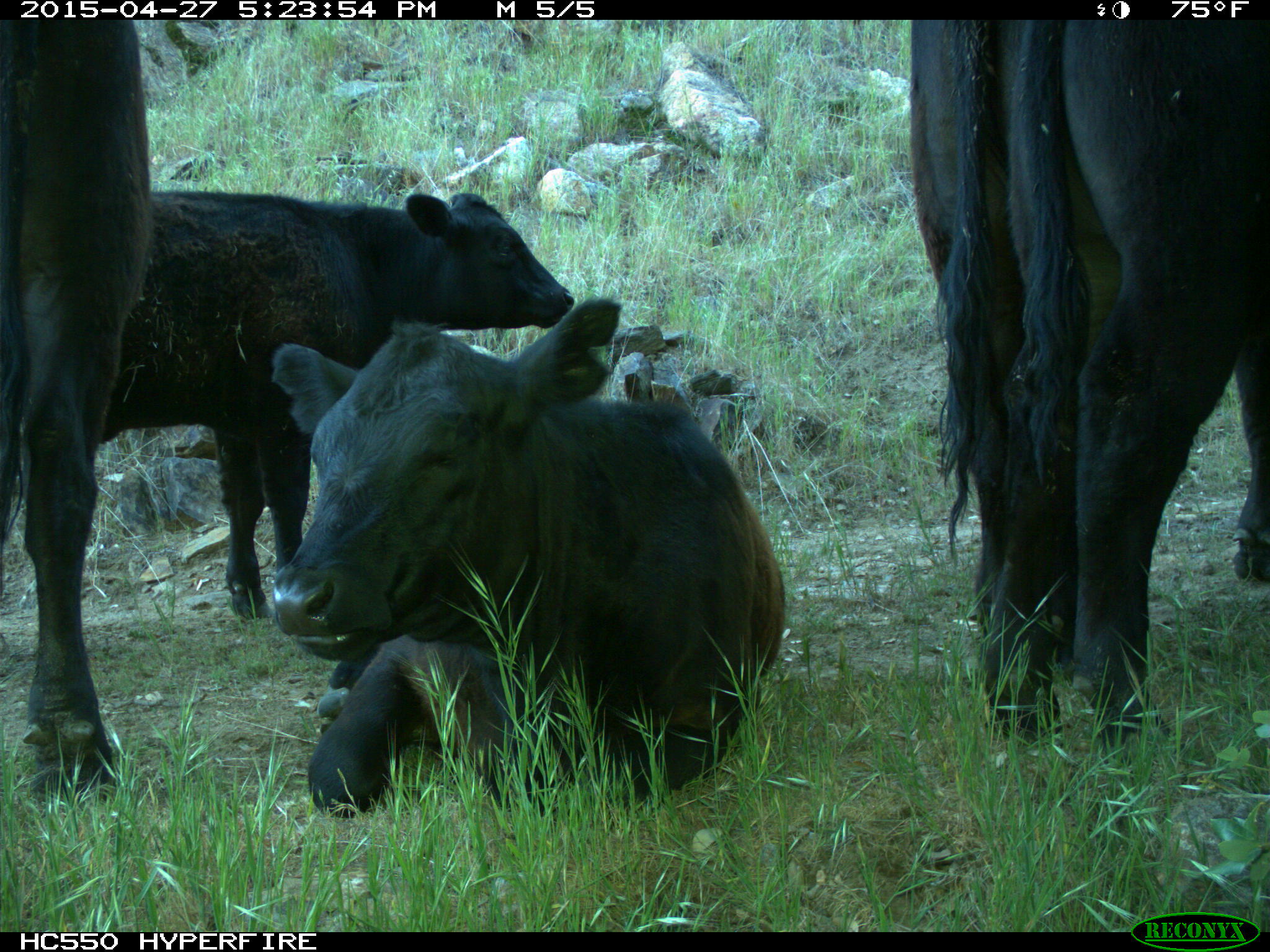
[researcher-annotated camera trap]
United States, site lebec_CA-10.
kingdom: Animalia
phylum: Chordata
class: Mammalia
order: Artiodactyla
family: Bovidae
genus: Bos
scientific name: Bos taurus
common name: domestic cow